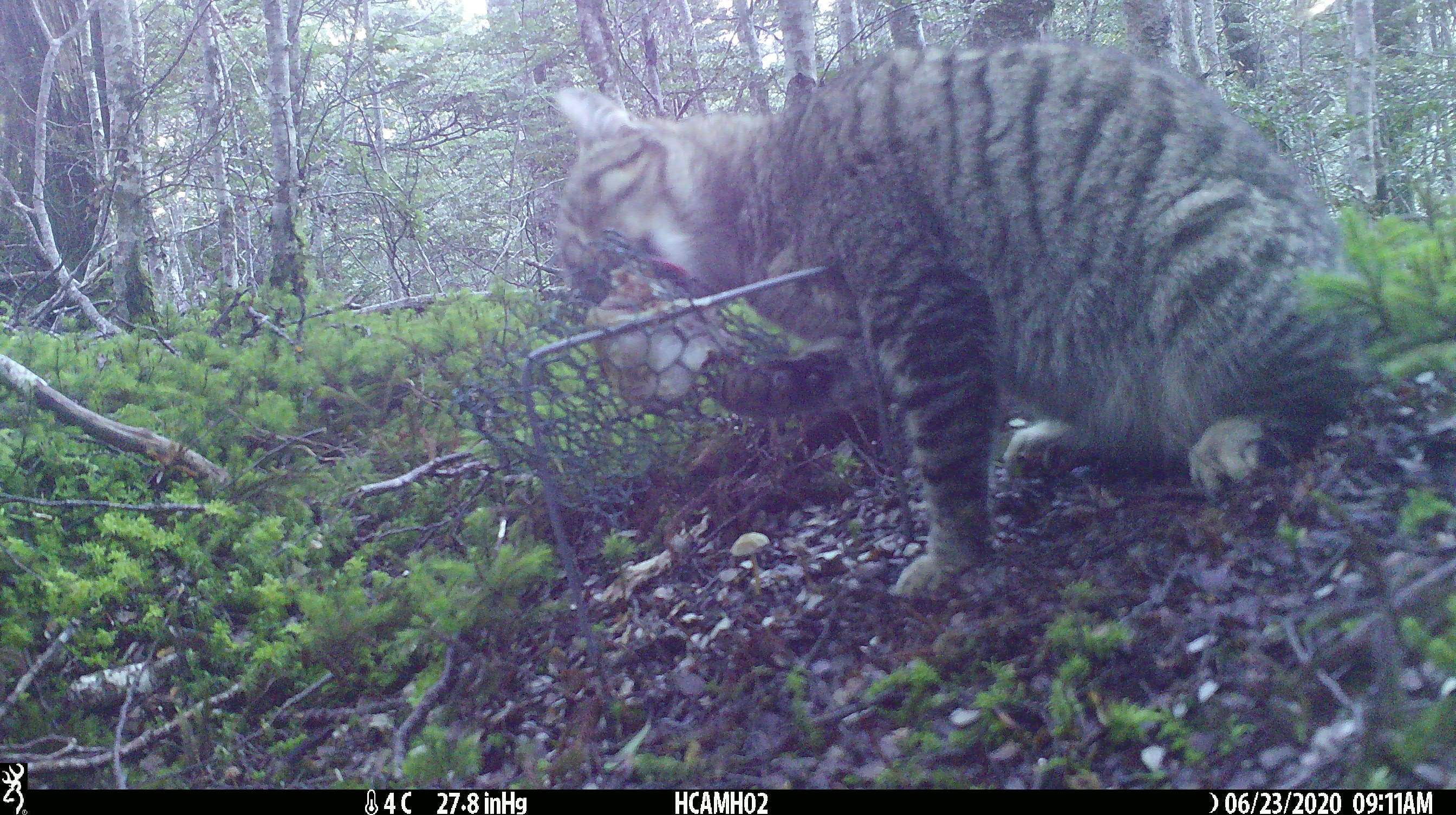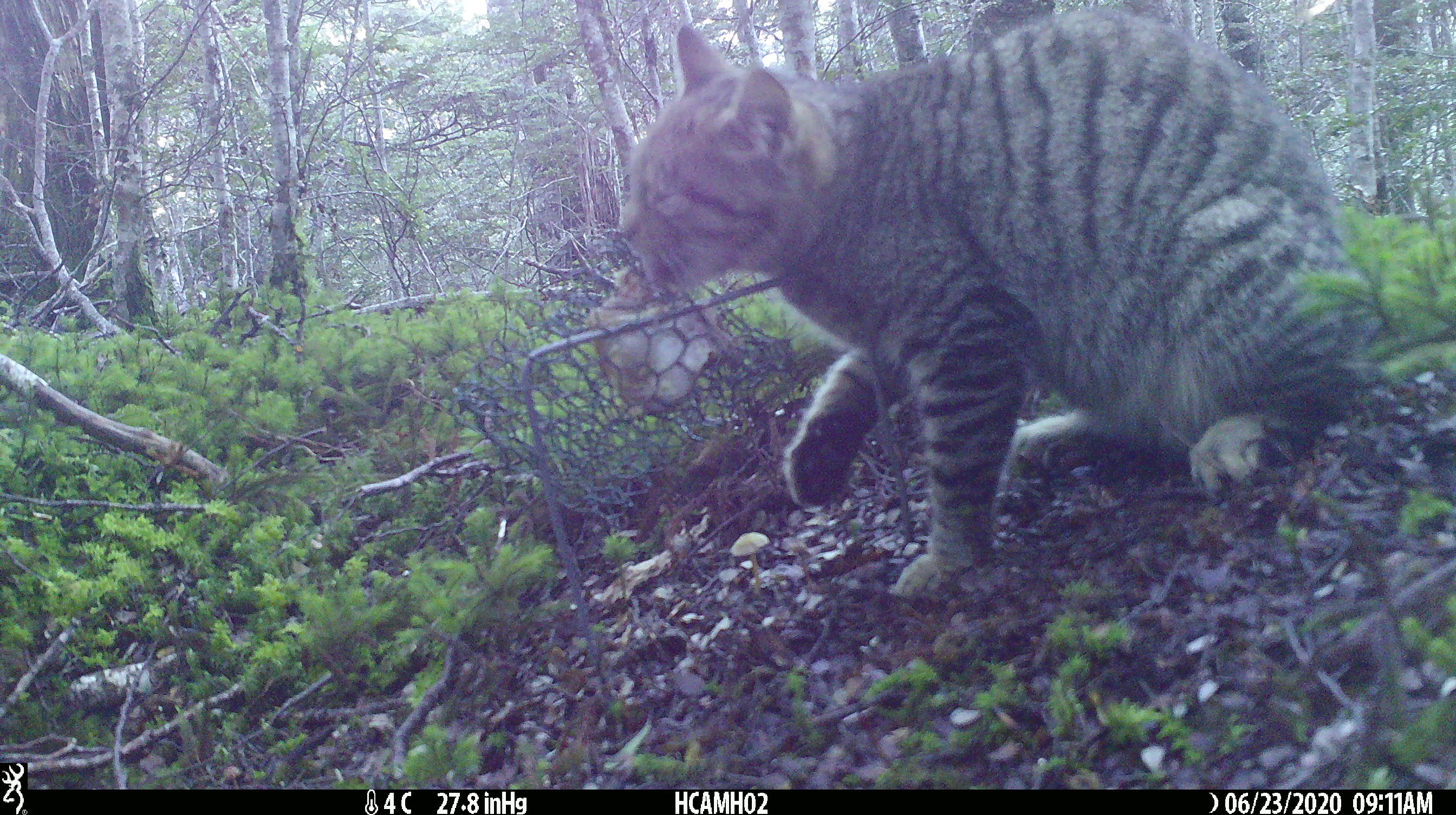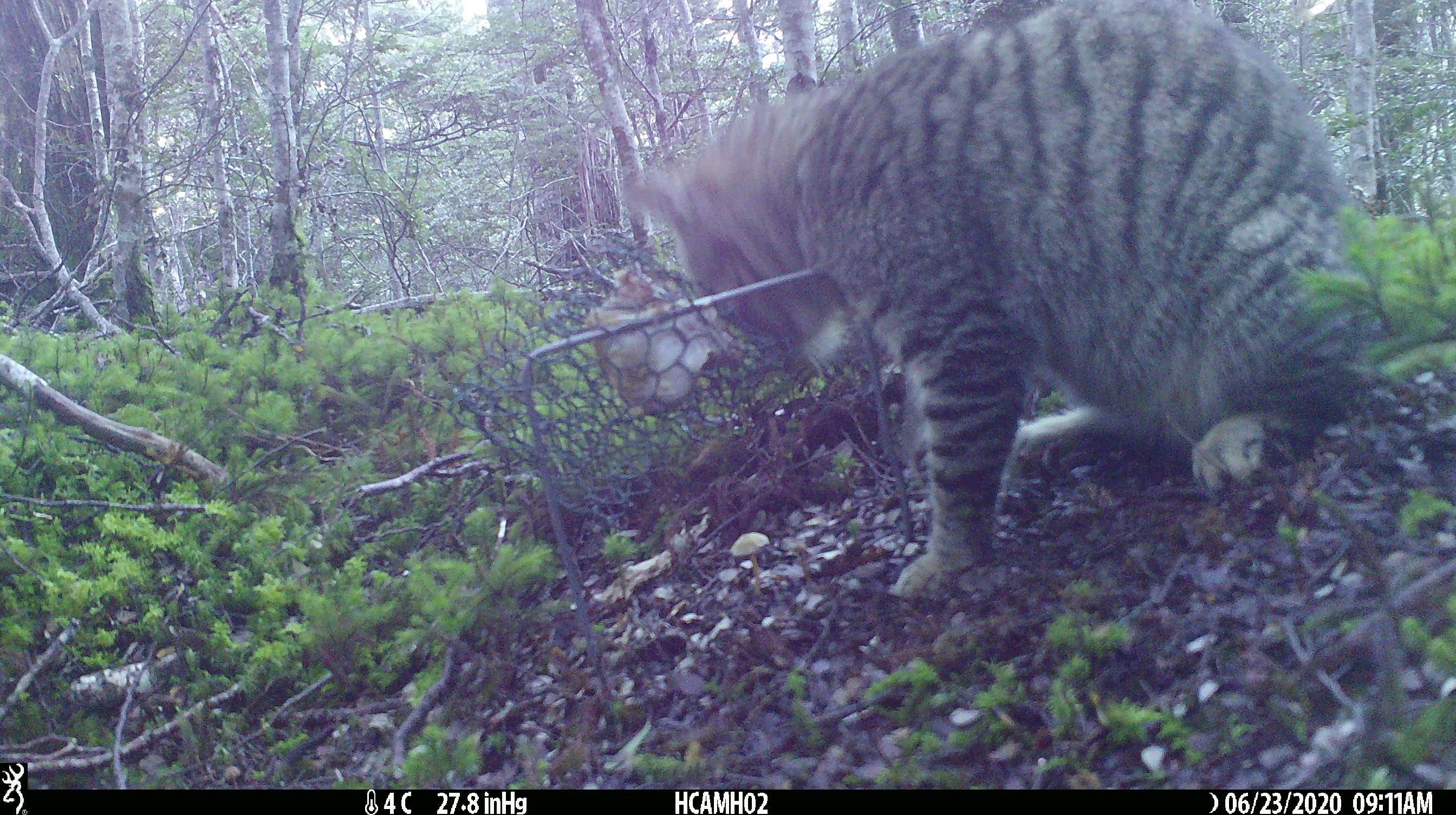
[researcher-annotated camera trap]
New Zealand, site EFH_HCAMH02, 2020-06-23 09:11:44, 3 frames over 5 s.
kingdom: Animalia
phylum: Chordata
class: Mammalia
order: Carnivora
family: Felidae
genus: Felis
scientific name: Felis catus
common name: domestic cat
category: cat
Cat (domestic cat) (Felis catus).